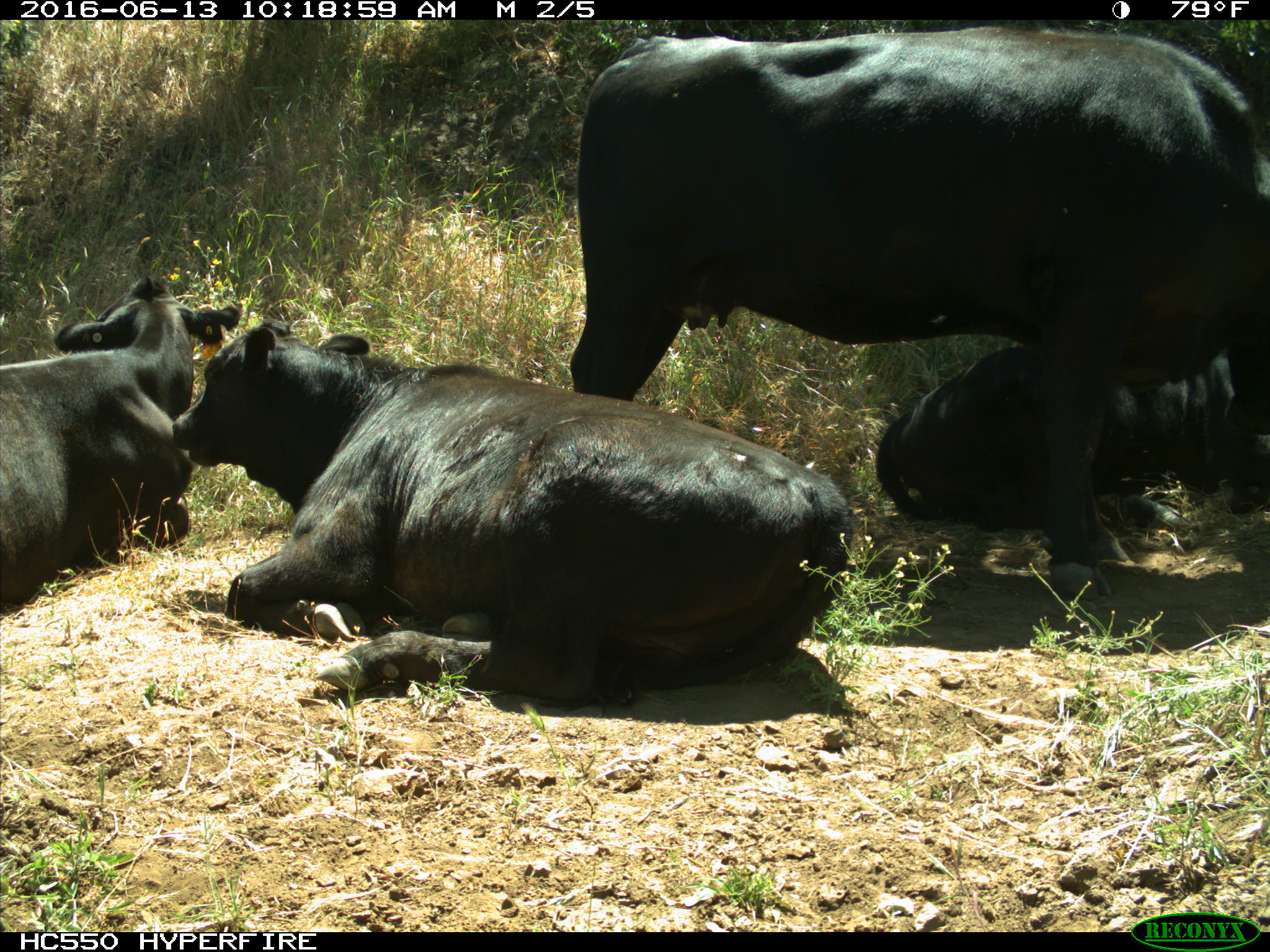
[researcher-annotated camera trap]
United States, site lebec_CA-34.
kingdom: Animalia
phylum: Chordata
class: Mammalia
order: Artiodactyla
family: Bovidae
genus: Bos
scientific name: Bos taurus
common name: domestic cow